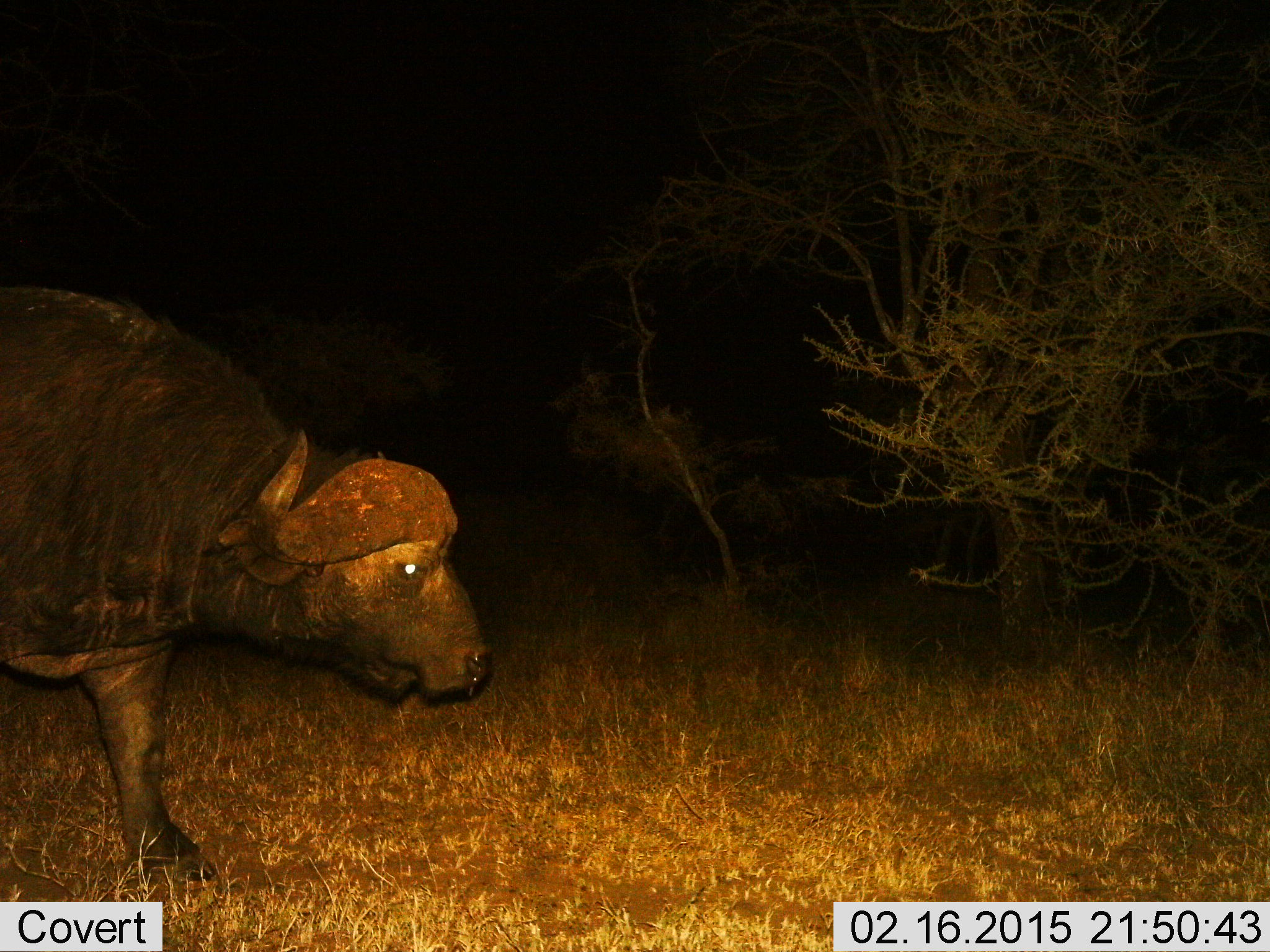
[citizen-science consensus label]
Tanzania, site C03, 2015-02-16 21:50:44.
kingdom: Animalia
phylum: Chordata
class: Mammalia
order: Artiodactyla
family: Bovidae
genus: Syncerus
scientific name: Syncerus caffer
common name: cape buffalo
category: buffalo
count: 1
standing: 50%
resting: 0%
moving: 50%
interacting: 0%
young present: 0%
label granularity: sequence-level